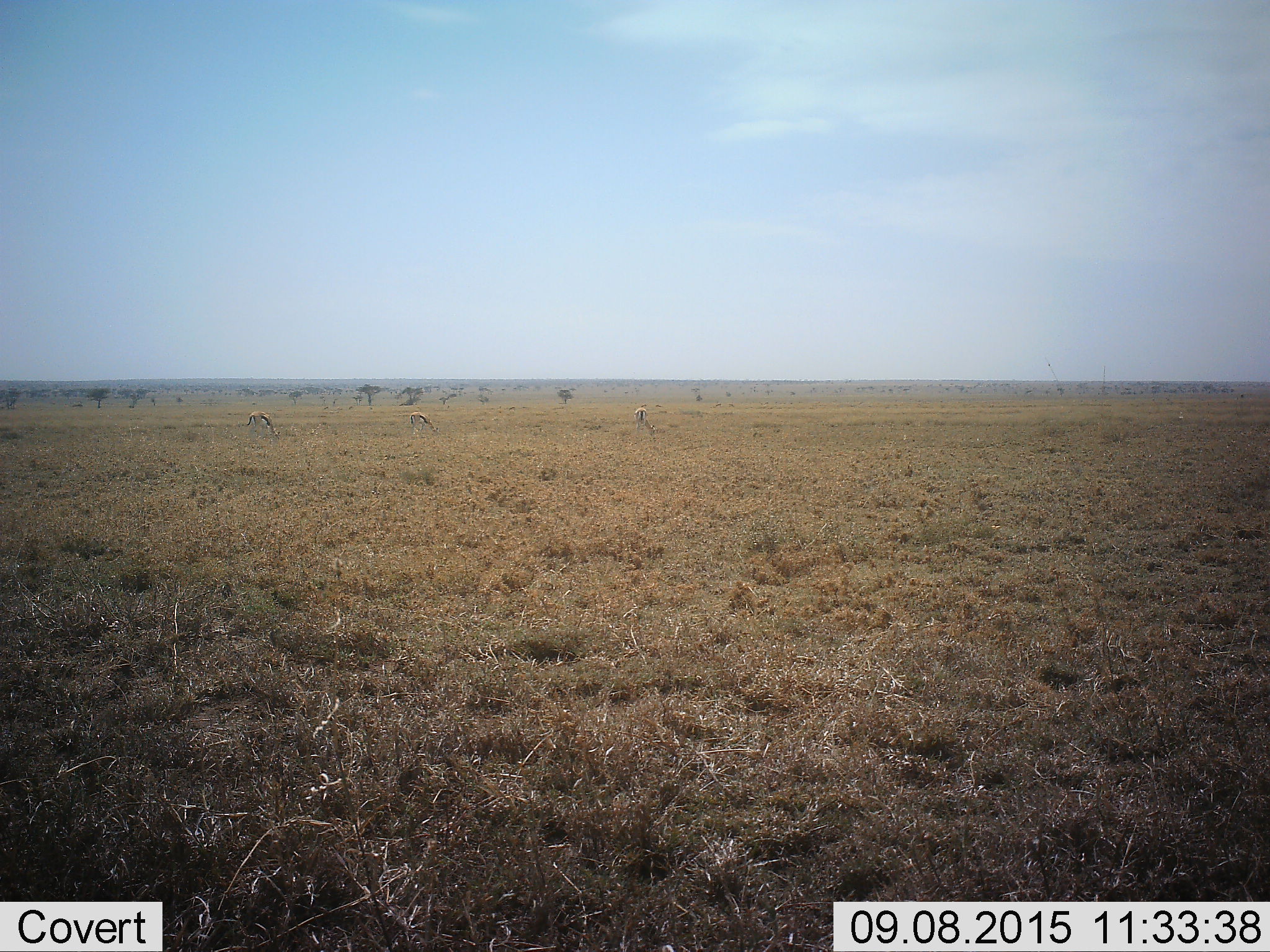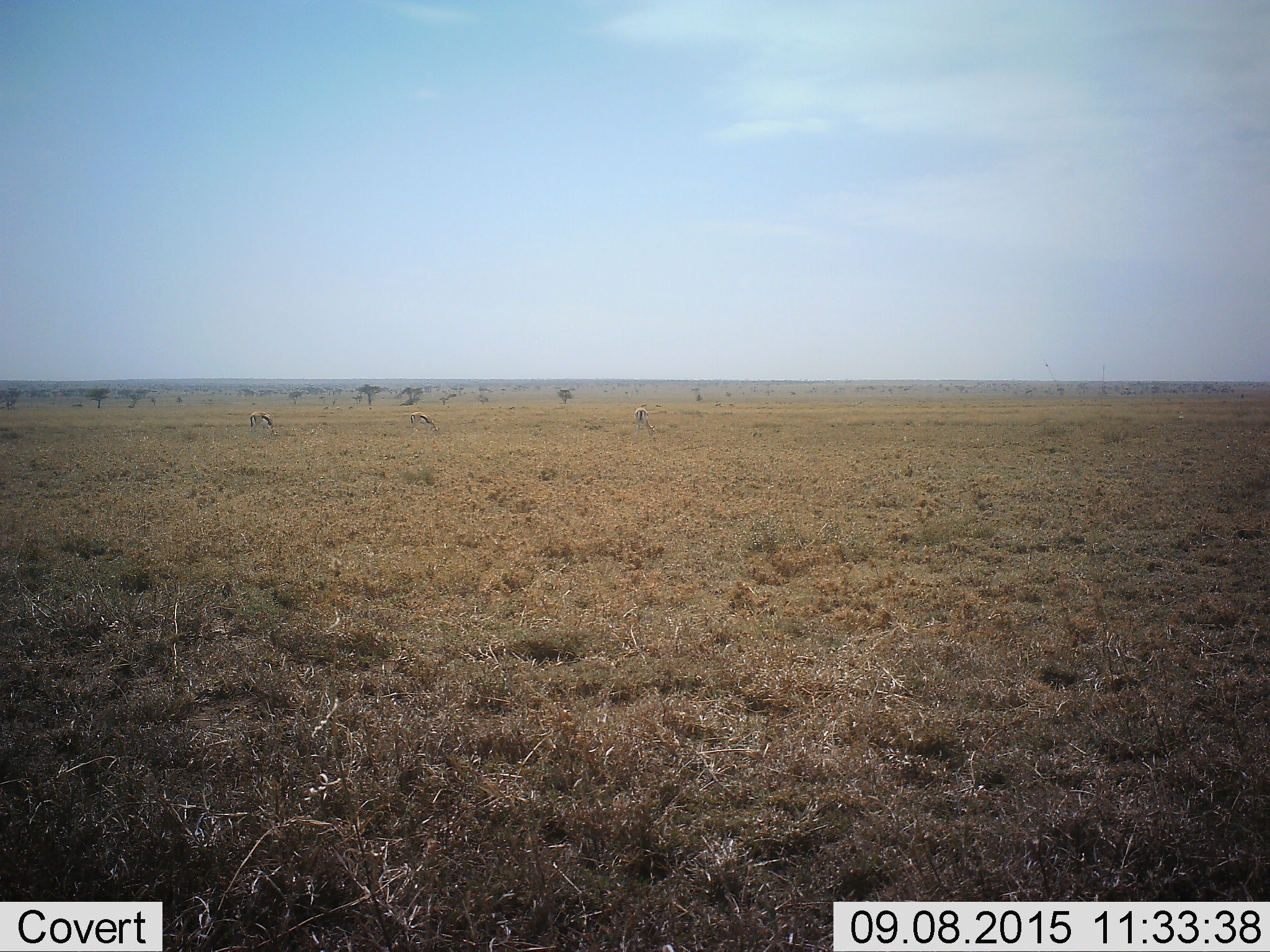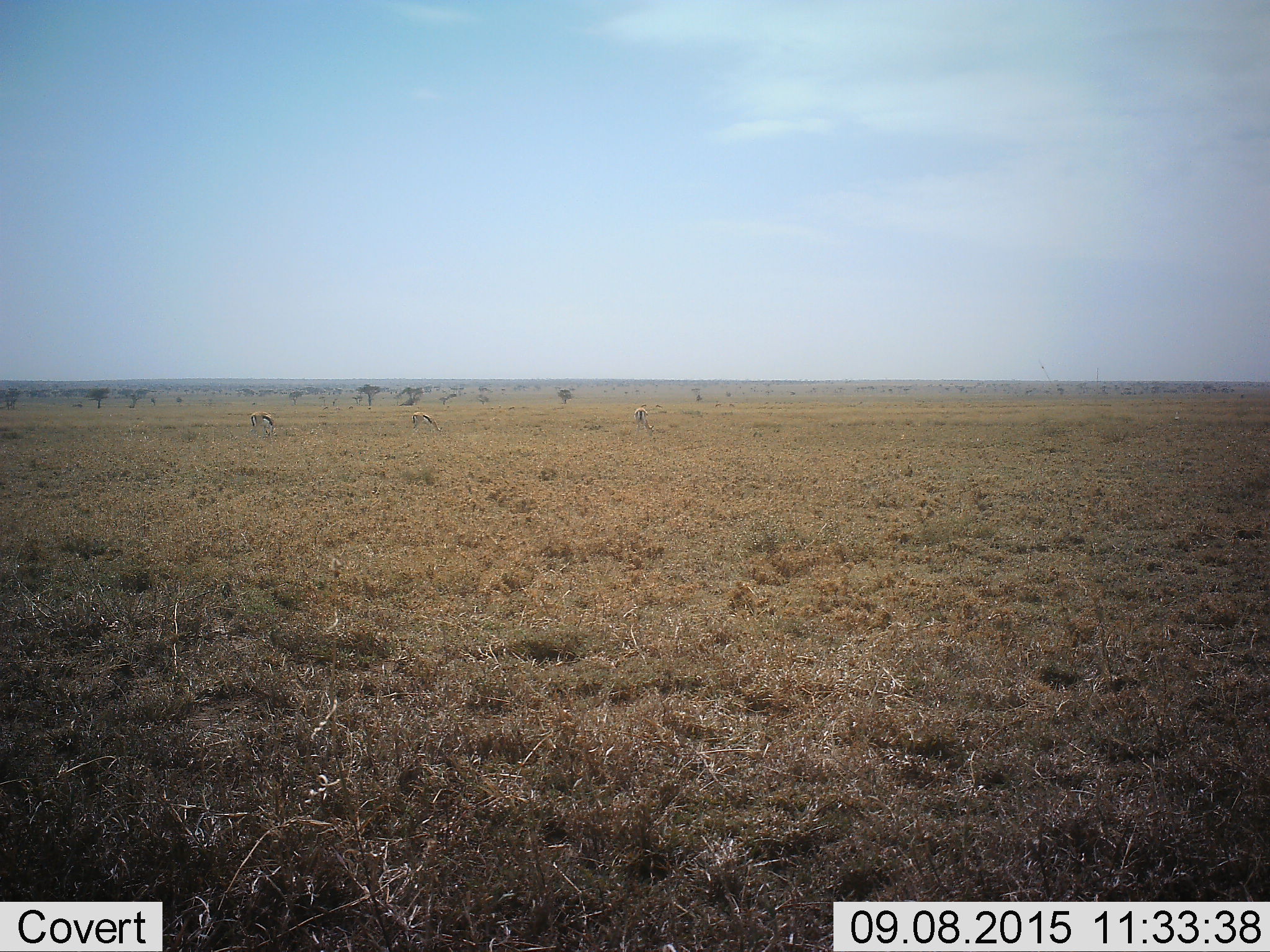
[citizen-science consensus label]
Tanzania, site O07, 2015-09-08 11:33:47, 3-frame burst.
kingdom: Animalia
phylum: Chordata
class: Mammalia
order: Artiodactyla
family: Bovidae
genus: Eudorcas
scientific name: Eudorcas thomsonii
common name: thomson's gazelle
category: gazellethomsons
Gazellethomsons (thomson's gazelle) (Eudorcas thomsonii), count 3. Behavior (volunteer vote fractions): standing 14%, resting 0%, moving 0%, interacting 0%. Young present (vote fraction): 0%. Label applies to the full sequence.